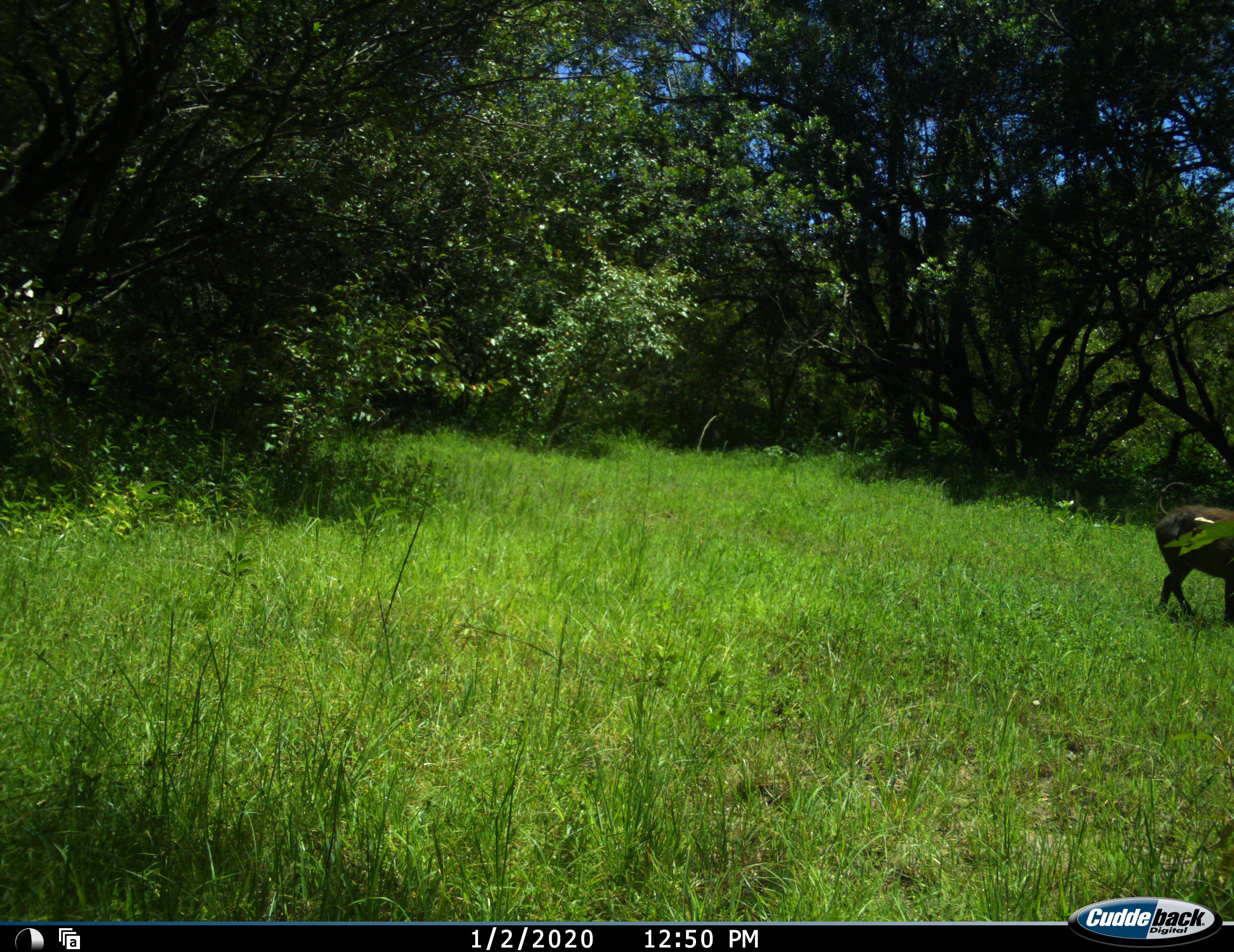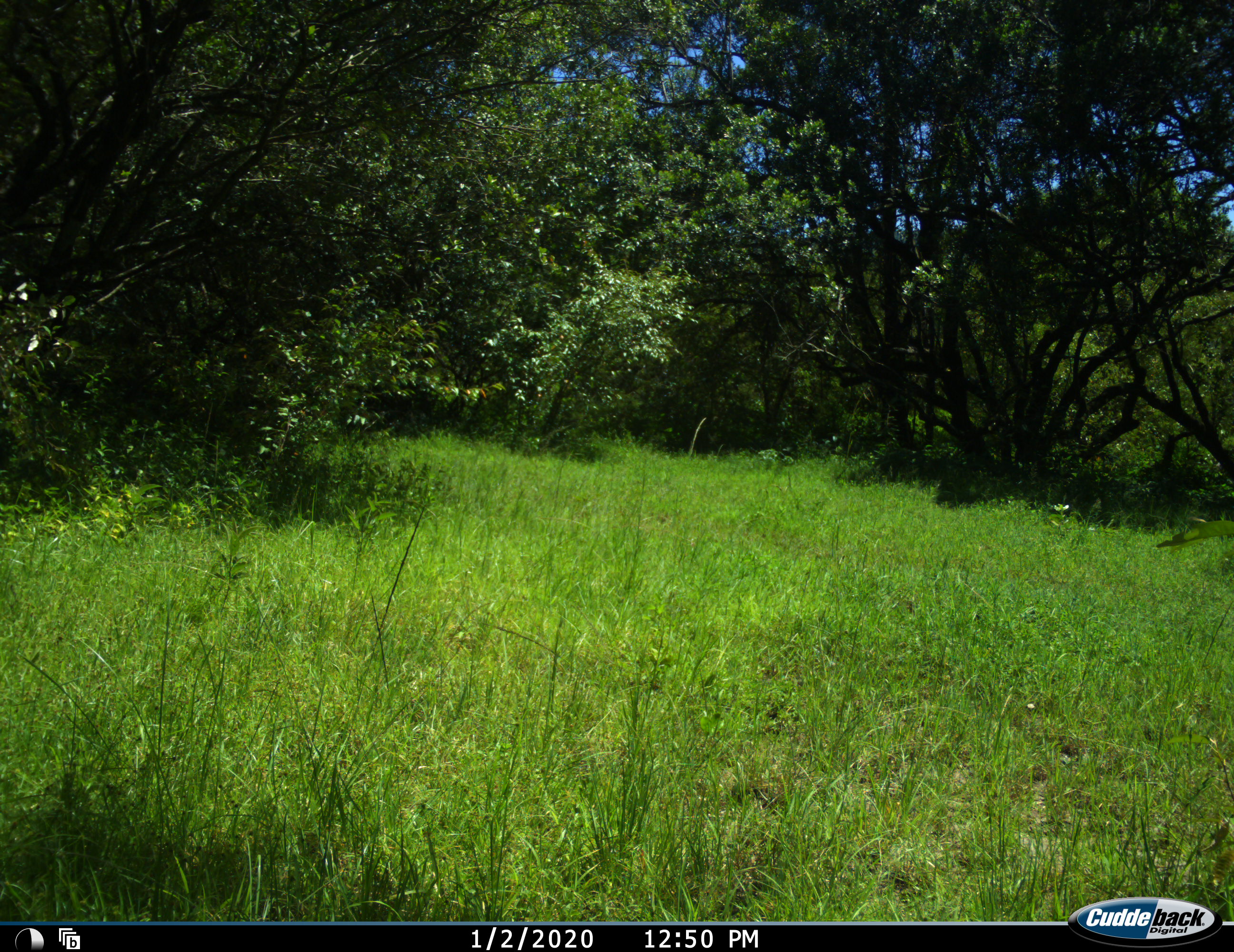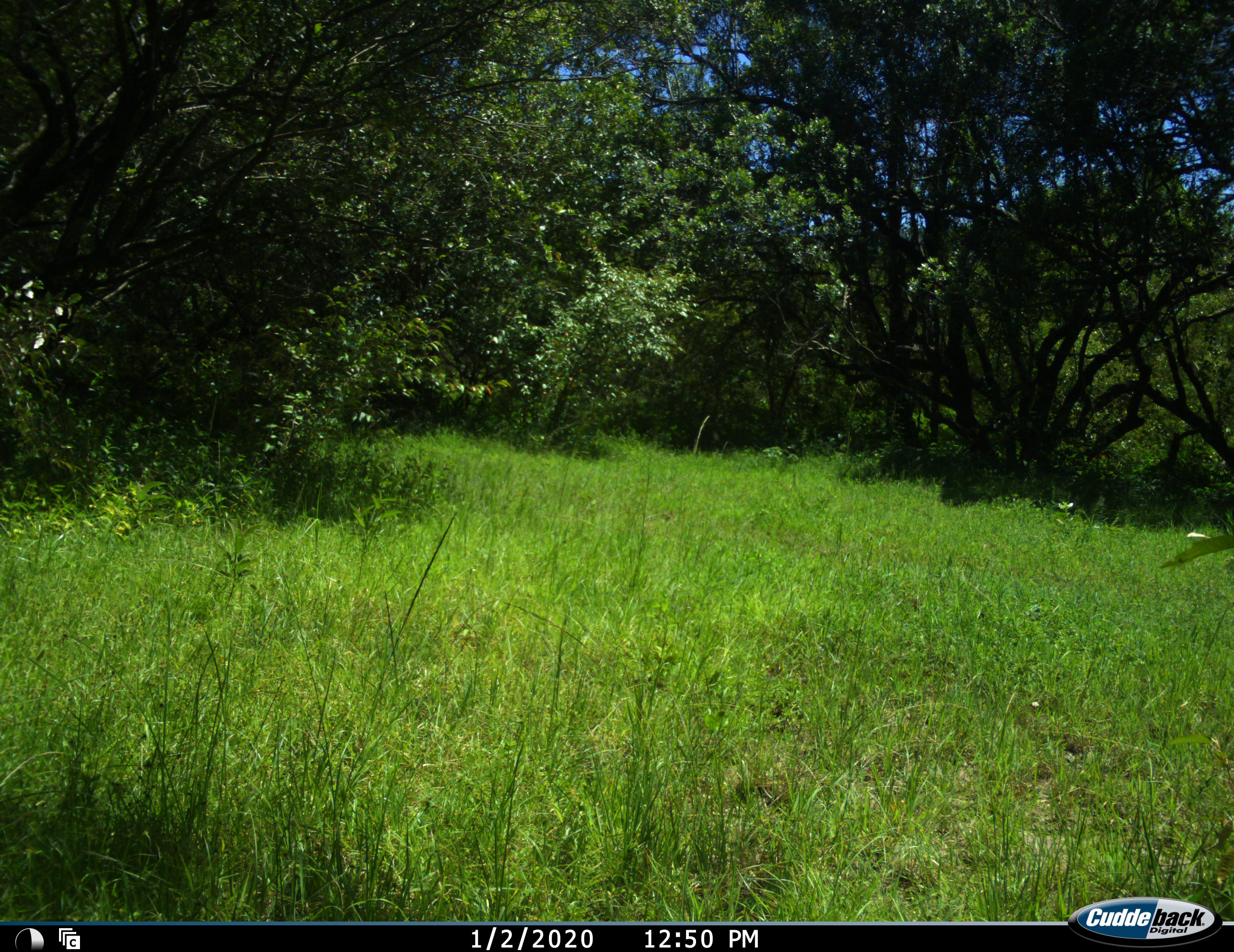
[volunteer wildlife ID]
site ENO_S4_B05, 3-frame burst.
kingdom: Animalia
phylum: Chordata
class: Mammalia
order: Artiodactyla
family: Suidae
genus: Phacochoerus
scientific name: Phacochoerus africanus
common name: warthog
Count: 1.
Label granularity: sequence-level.